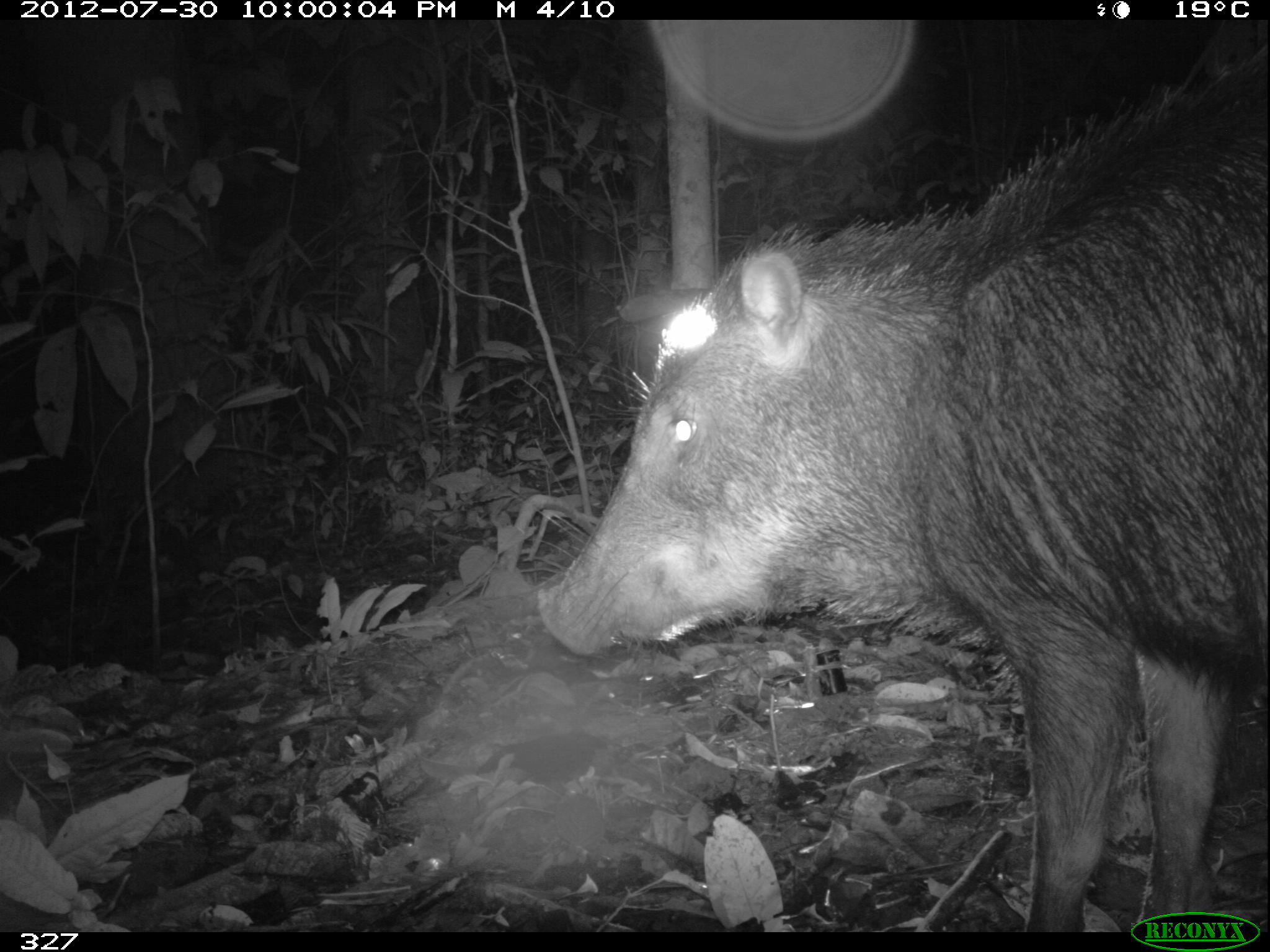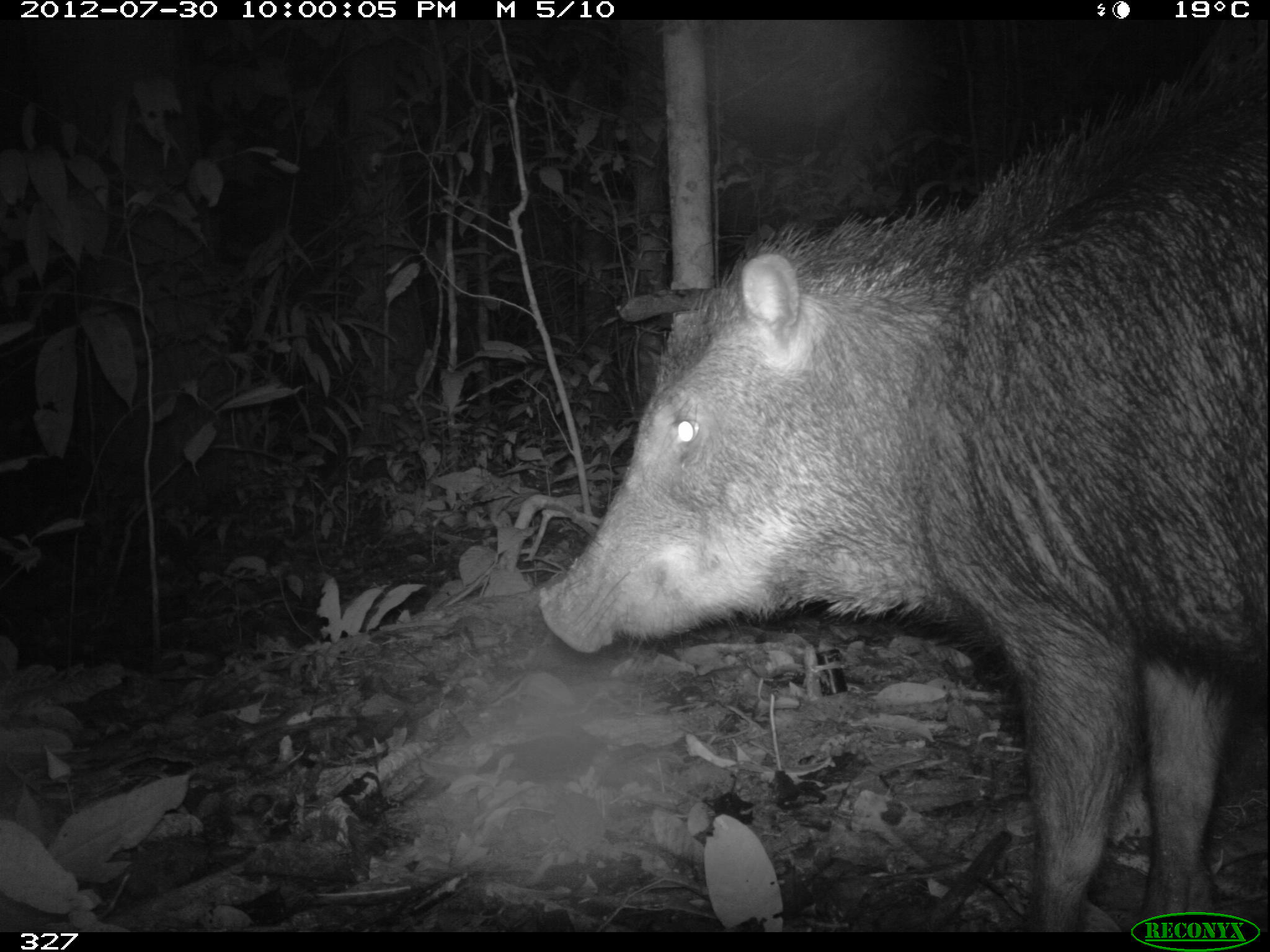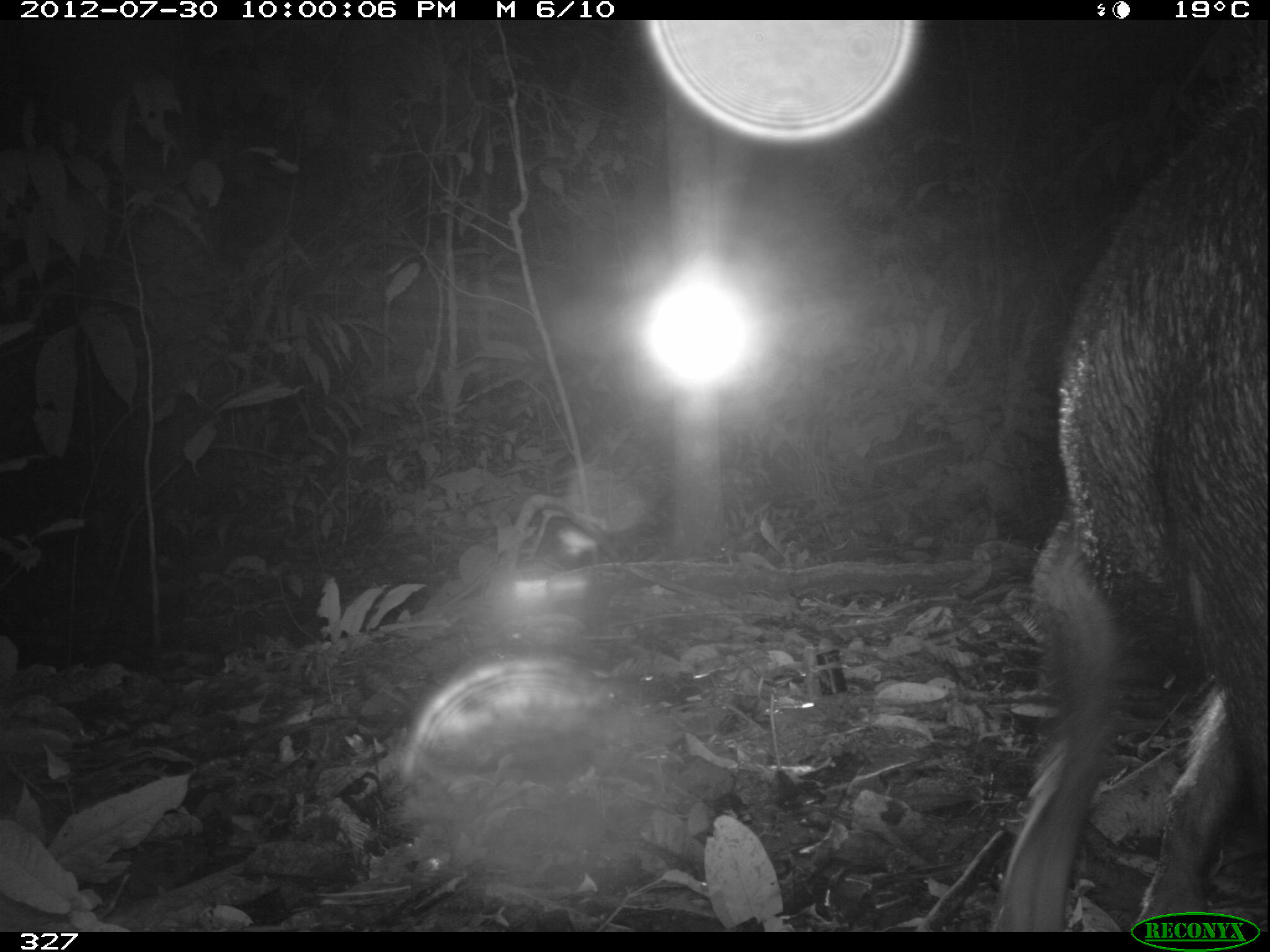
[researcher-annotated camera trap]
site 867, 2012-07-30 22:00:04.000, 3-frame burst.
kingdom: Animalia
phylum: Chordata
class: Mammalia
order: Artiodactyla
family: Tayassuidae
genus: Tayassu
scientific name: Tayassu pecari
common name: white-lipped peccary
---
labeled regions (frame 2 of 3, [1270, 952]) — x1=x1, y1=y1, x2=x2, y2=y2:
tayassu pecari: x1=539, y1=34, x2=1265, y2=927